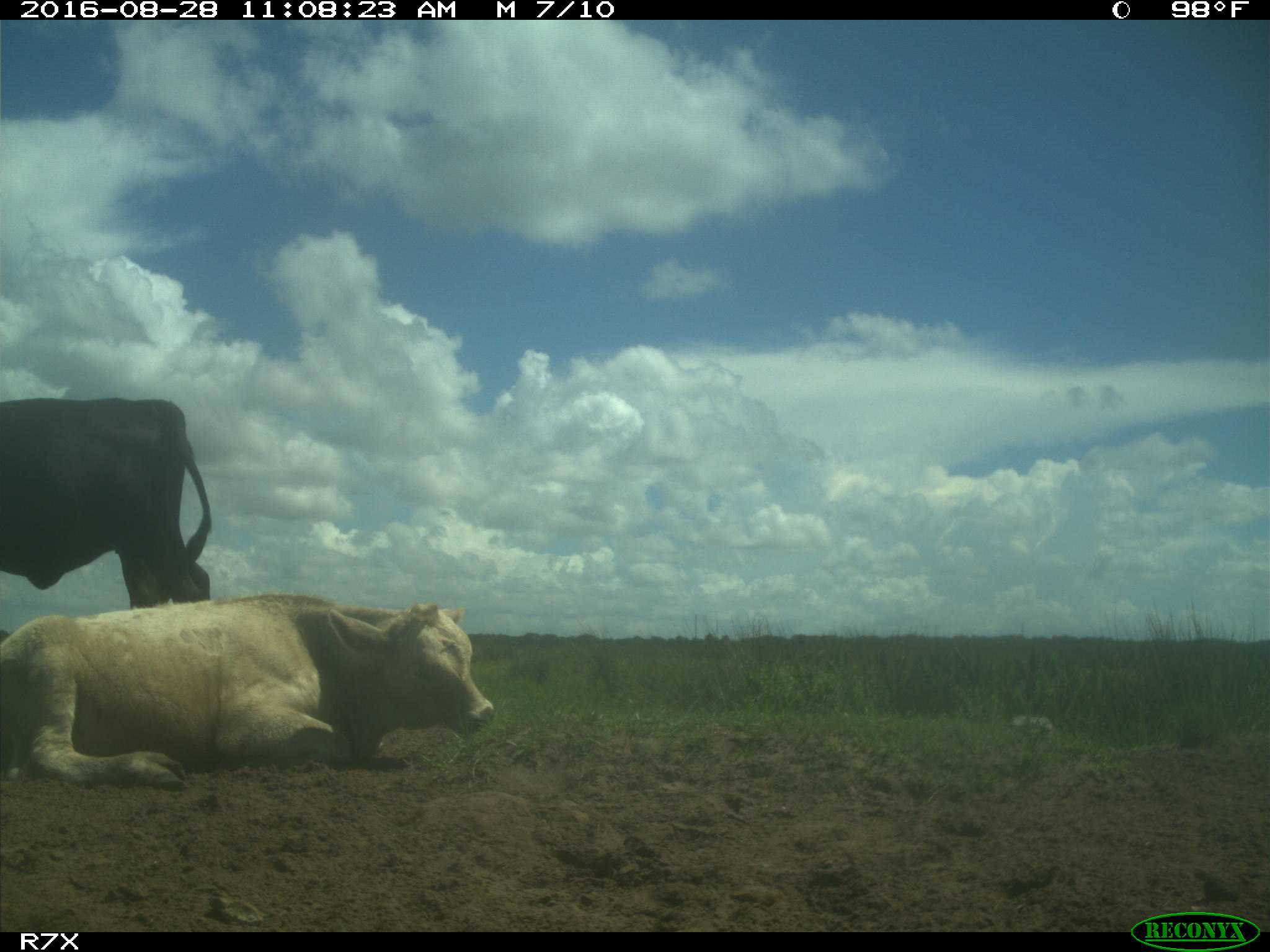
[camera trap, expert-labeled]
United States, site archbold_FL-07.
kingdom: Animalia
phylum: Chordata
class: Mammalia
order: Artiodactyla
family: Bovidae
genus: Bos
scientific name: Bos taurus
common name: domestic cow